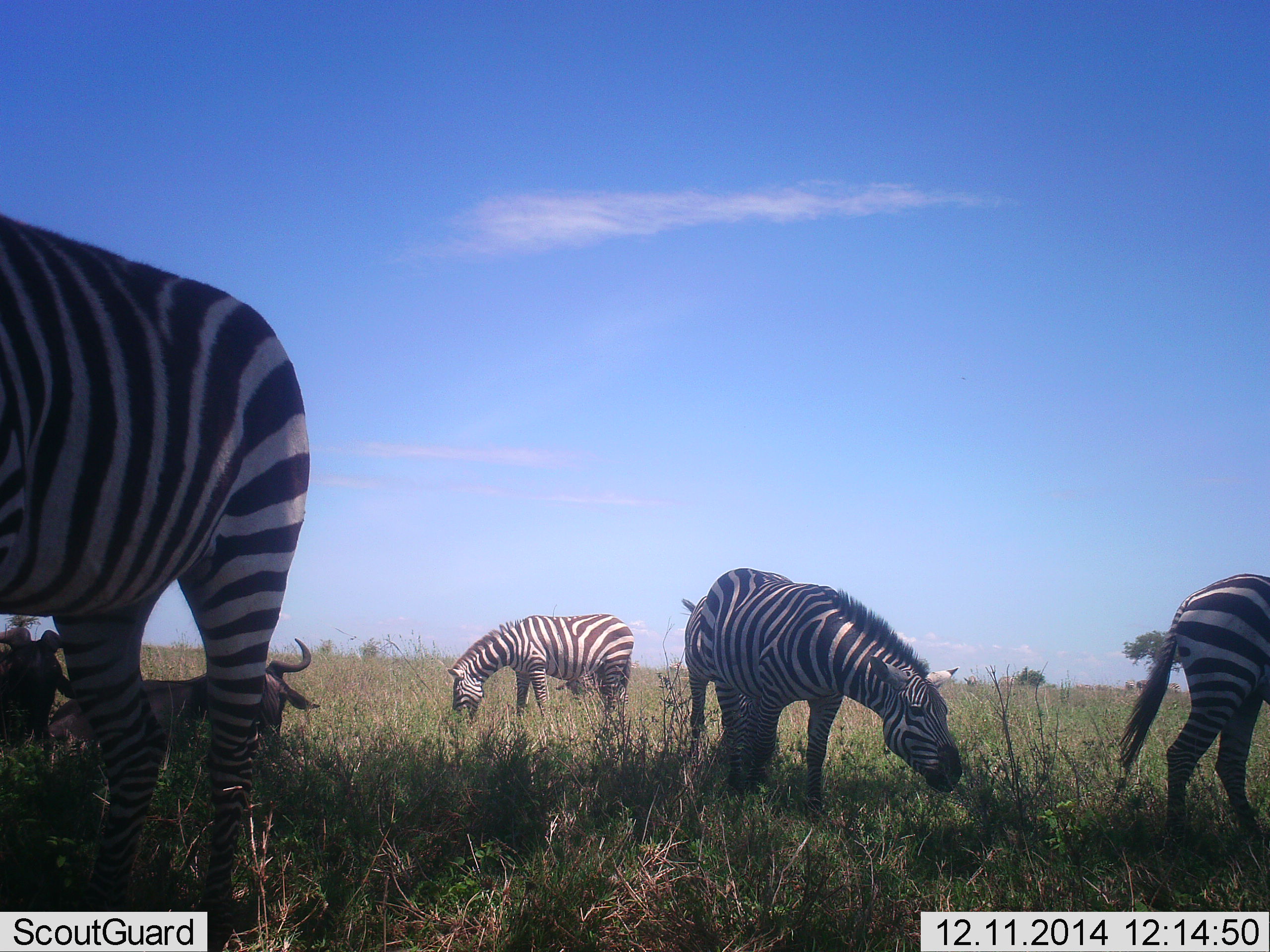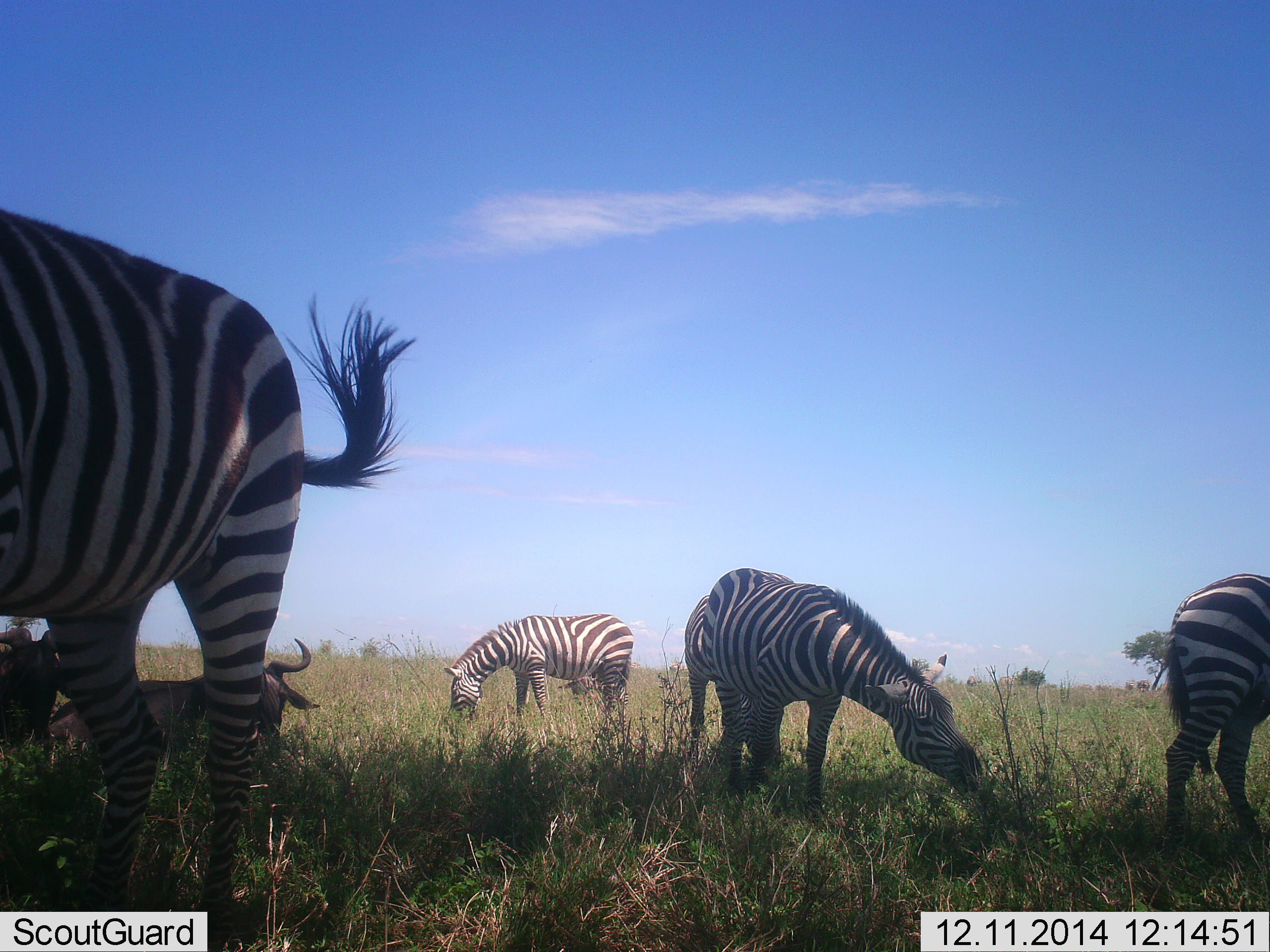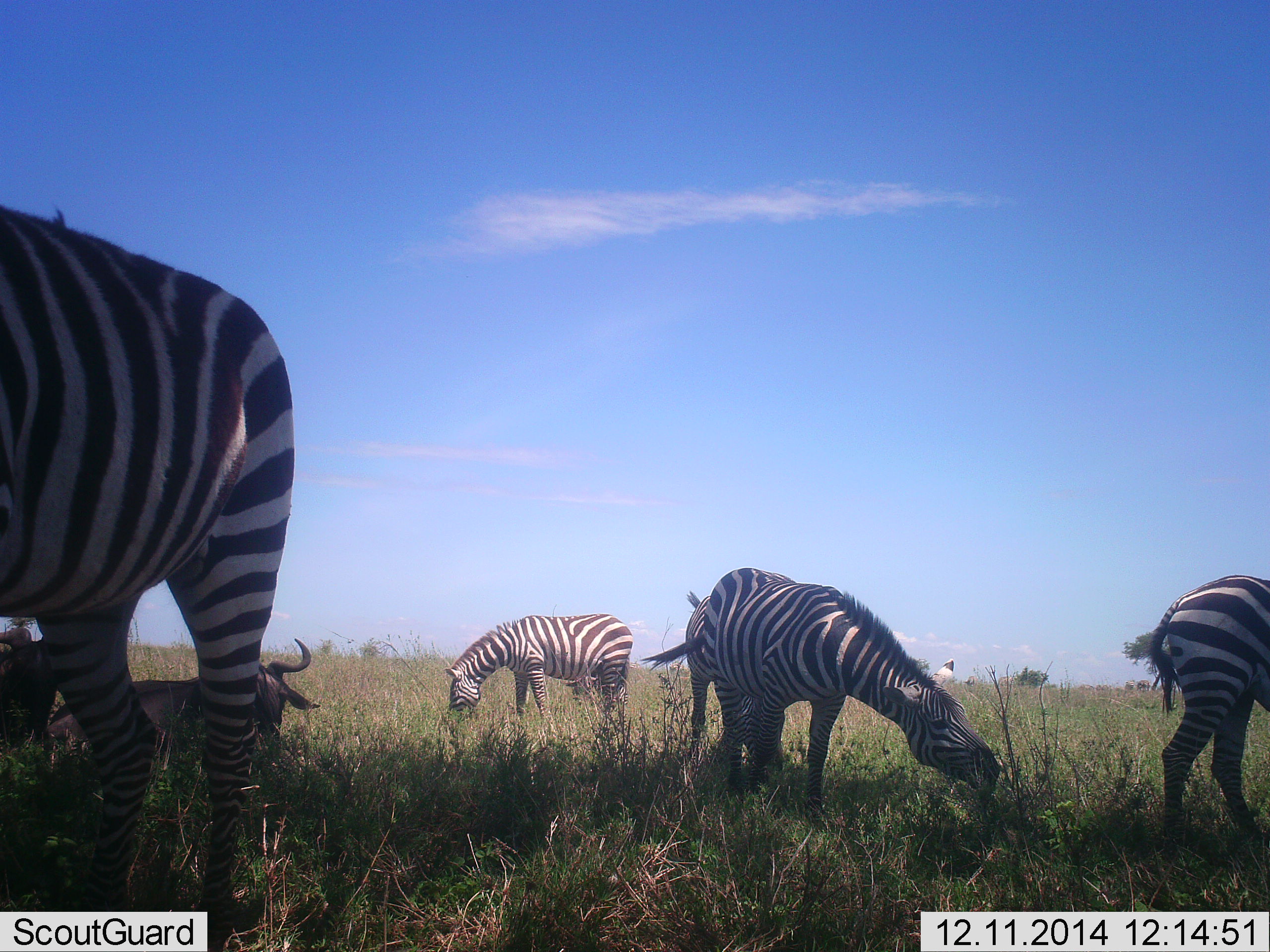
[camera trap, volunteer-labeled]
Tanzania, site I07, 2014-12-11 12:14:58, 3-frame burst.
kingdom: Animalia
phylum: Chordata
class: Mammalia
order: Artiodactyla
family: Bovidae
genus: Connochaetes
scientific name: Connochaetes taurinus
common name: blue wildebeest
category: wildebeest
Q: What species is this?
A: Wildebeest (blue wildebeest) (Connochaetes taurinus).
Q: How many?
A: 2.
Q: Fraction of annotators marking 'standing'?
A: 0%.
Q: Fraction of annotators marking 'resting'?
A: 100%.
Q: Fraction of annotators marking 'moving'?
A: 0%.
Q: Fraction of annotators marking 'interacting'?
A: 0%.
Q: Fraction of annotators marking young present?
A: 0%.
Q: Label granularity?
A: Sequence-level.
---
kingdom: Animalia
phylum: Chordata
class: Mammalia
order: Perissodactyla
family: Equidae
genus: Equus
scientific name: Equus quagga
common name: plains zebra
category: zebra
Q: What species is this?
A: Zebra (plains zebra) (Equus quagga).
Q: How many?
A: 4.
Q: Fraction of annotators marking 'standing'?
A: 29%.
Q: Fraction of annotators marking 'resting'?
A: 7%.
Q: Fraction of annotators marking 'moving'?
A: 7%.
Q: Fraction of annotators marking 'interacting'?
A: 0%.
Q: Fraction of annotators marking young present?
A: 0%.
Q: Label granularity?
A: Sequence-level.